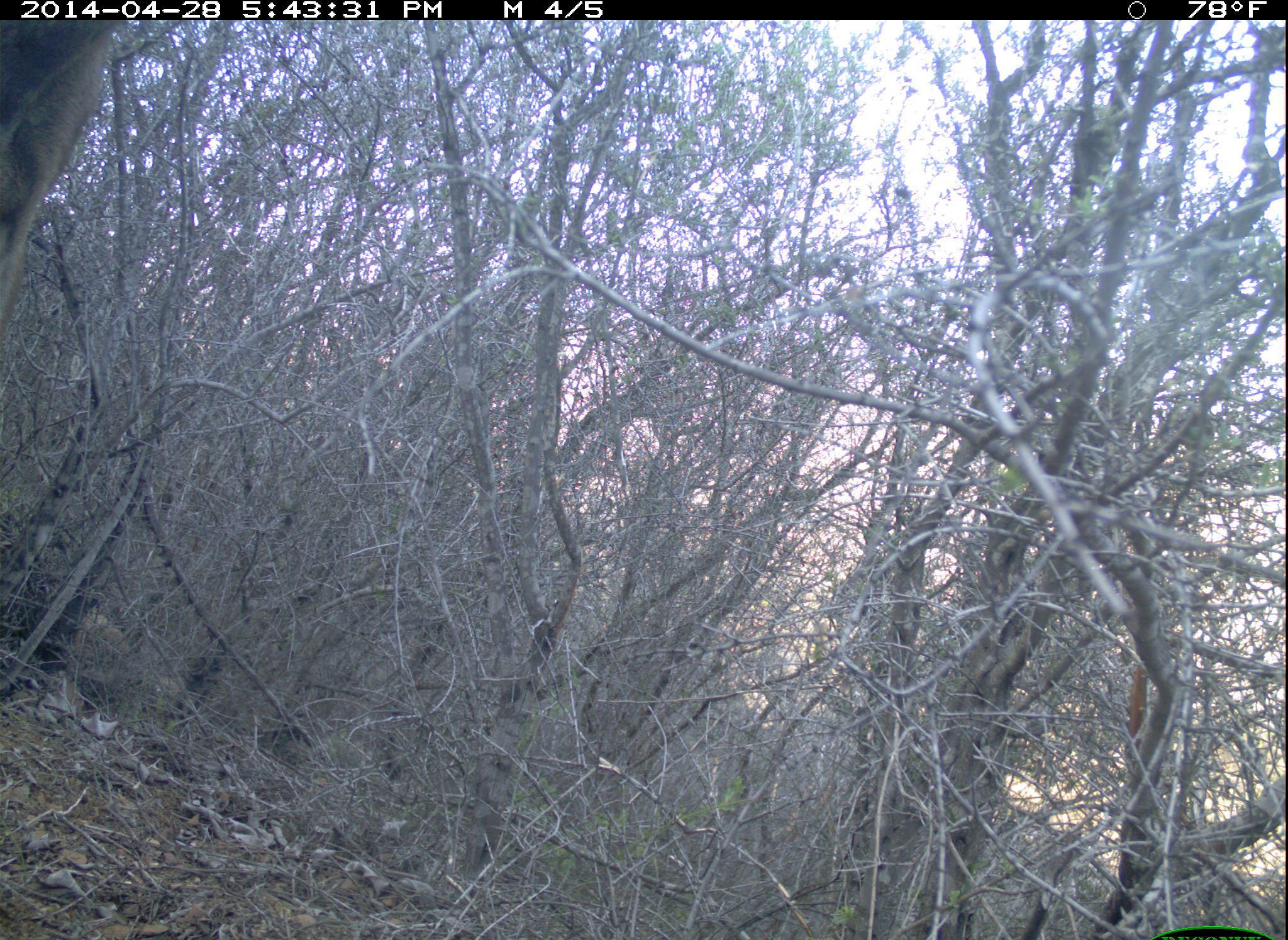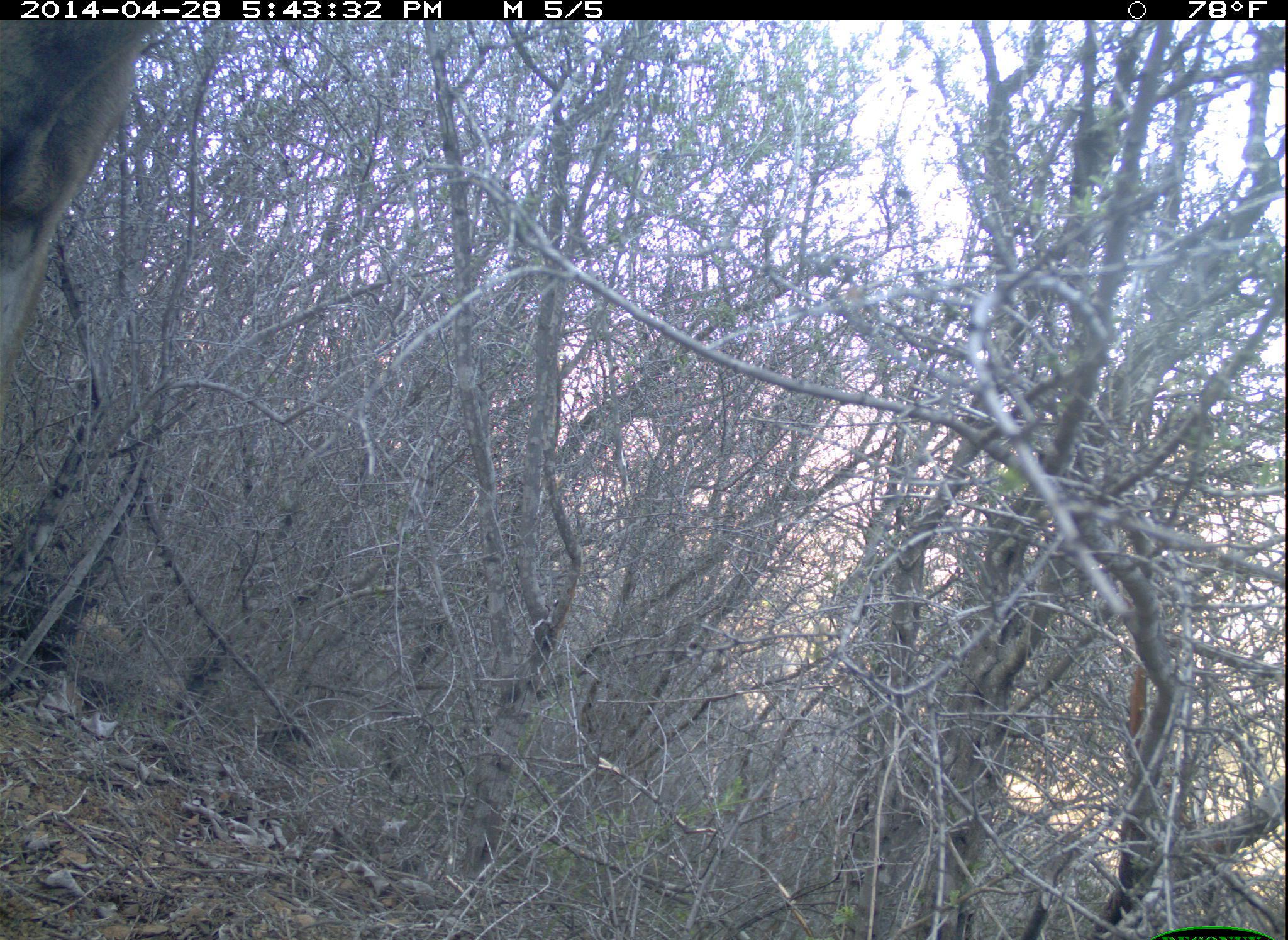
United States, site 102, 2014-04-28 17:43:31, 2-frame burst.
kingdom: Animalia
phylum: Chordata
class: Mammalia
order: Artiodactyla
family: Cervidae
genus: Odocoileus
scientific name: Odocoileus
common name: deer